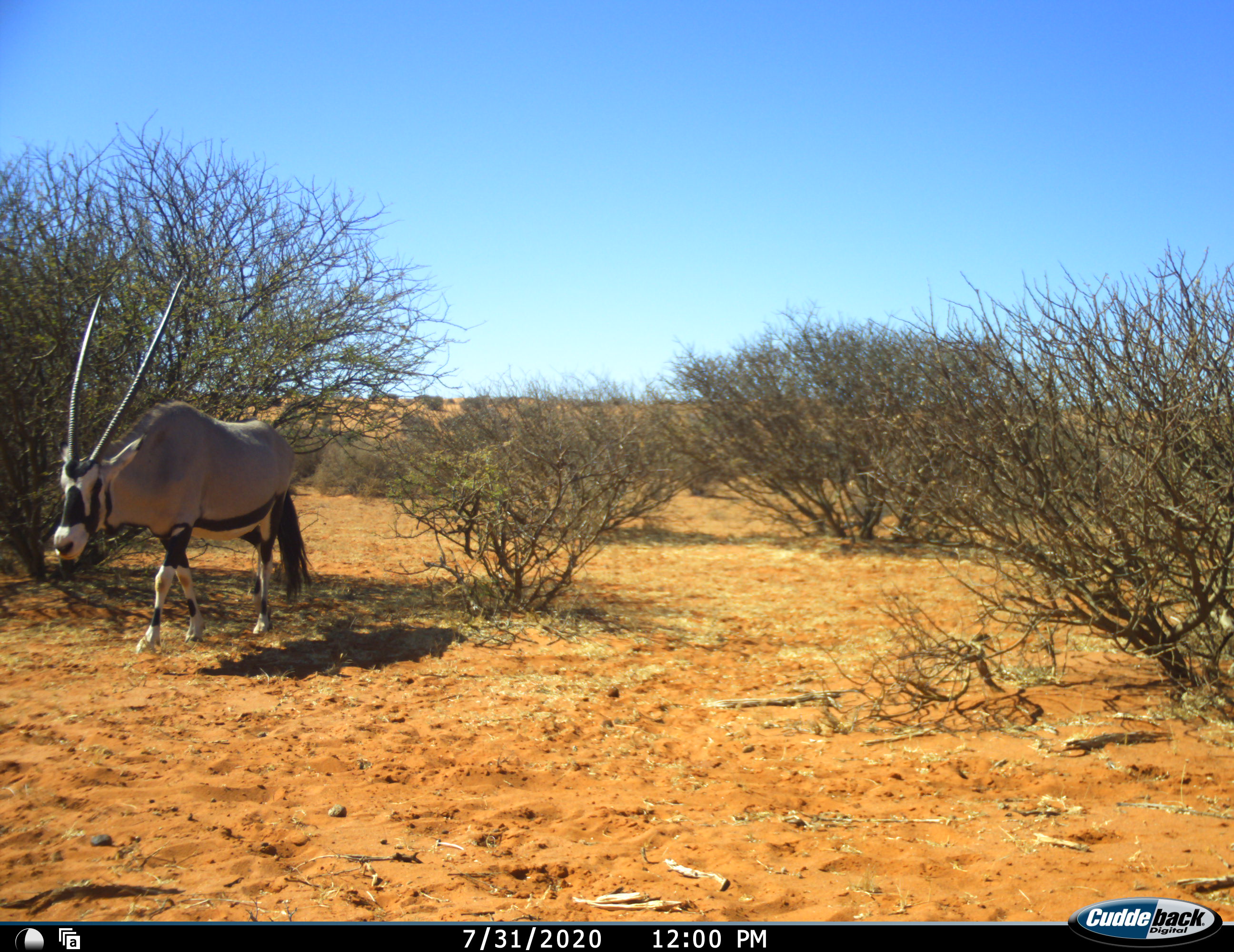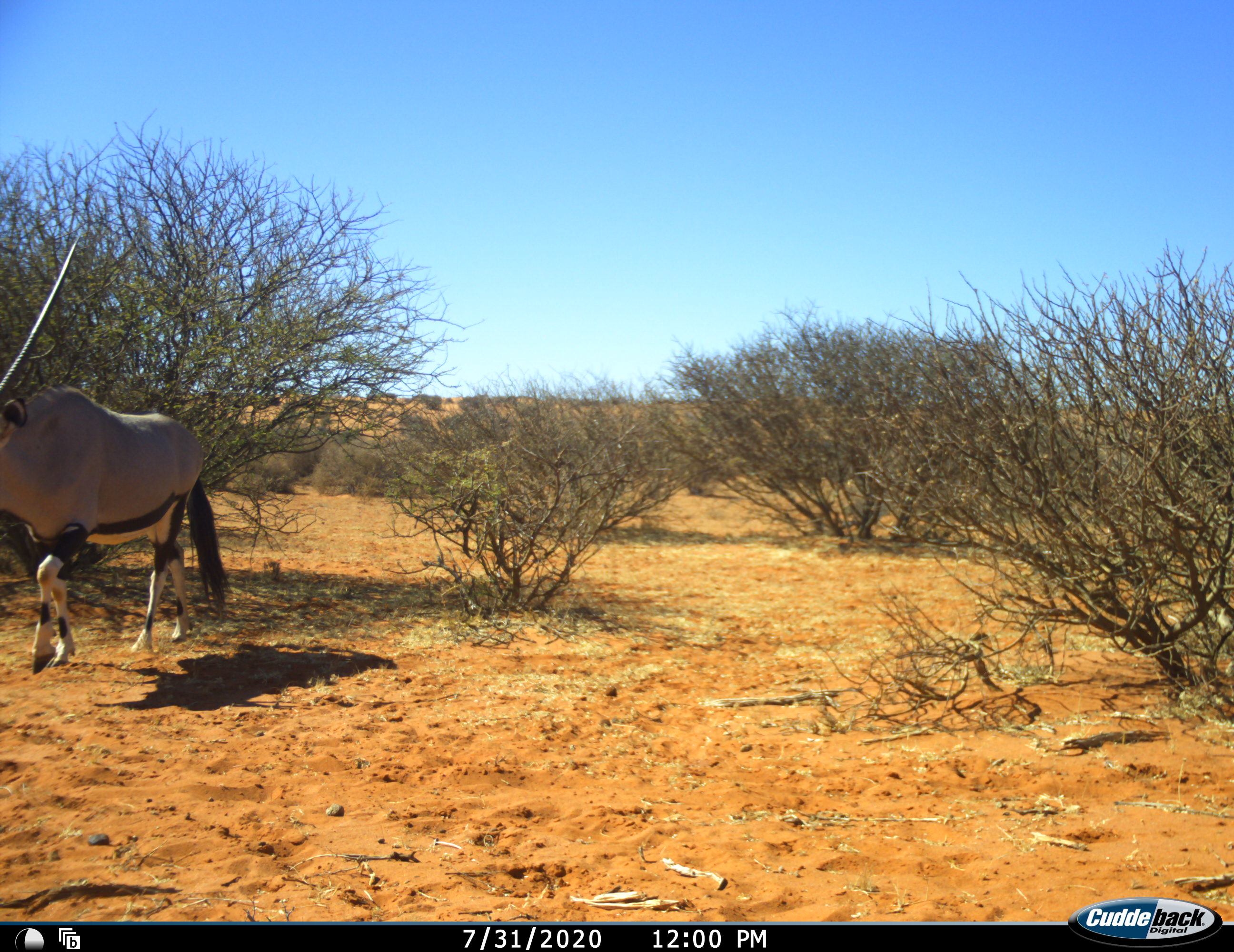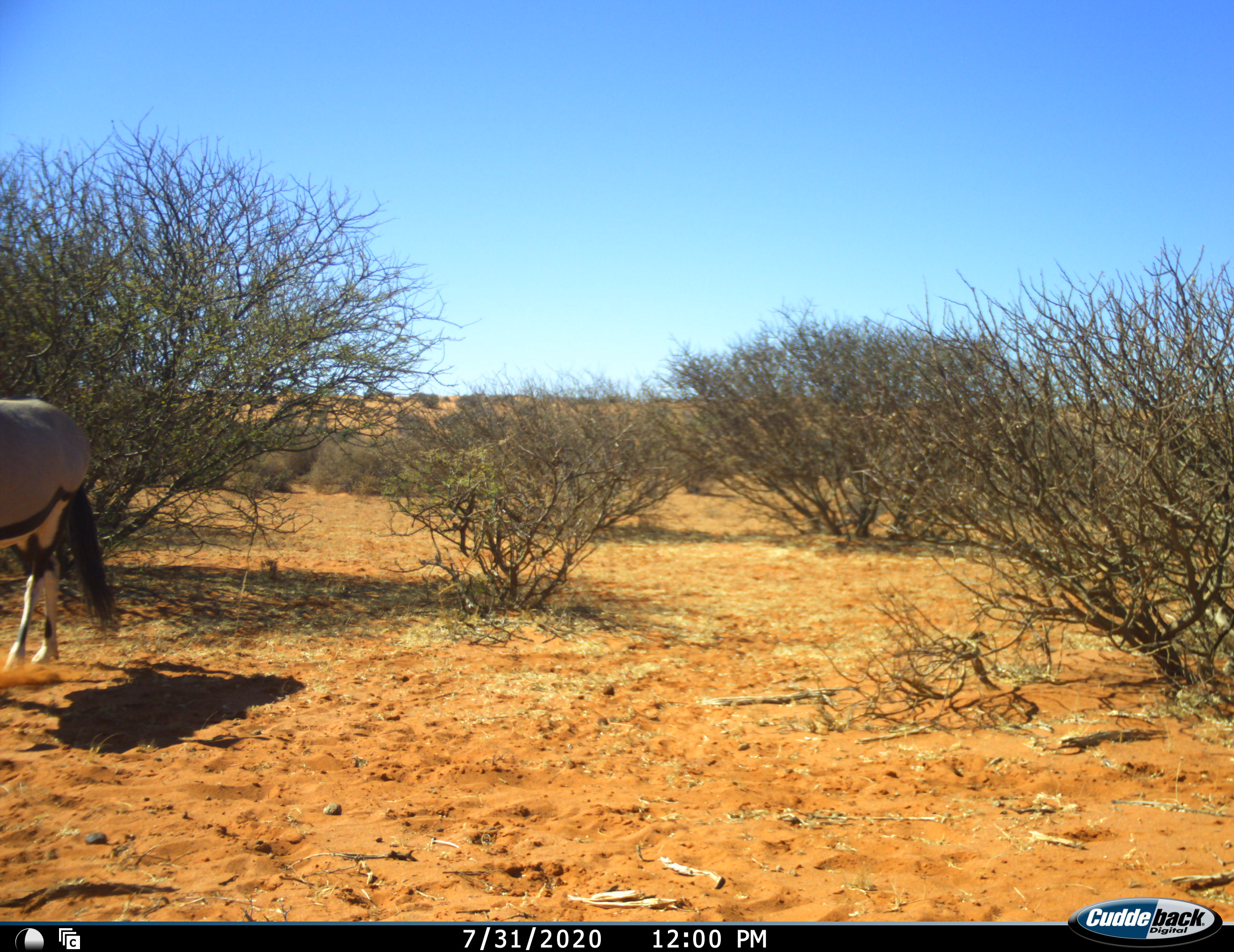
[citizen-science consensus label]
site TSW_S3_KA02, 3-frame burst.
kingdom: Animalia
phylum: Chordata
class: Mammalia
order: Artiodactyla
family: Bovidae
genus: Oryx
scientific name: Oryx gazella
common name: gemsbok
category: oryx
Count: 1.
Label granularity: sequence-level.